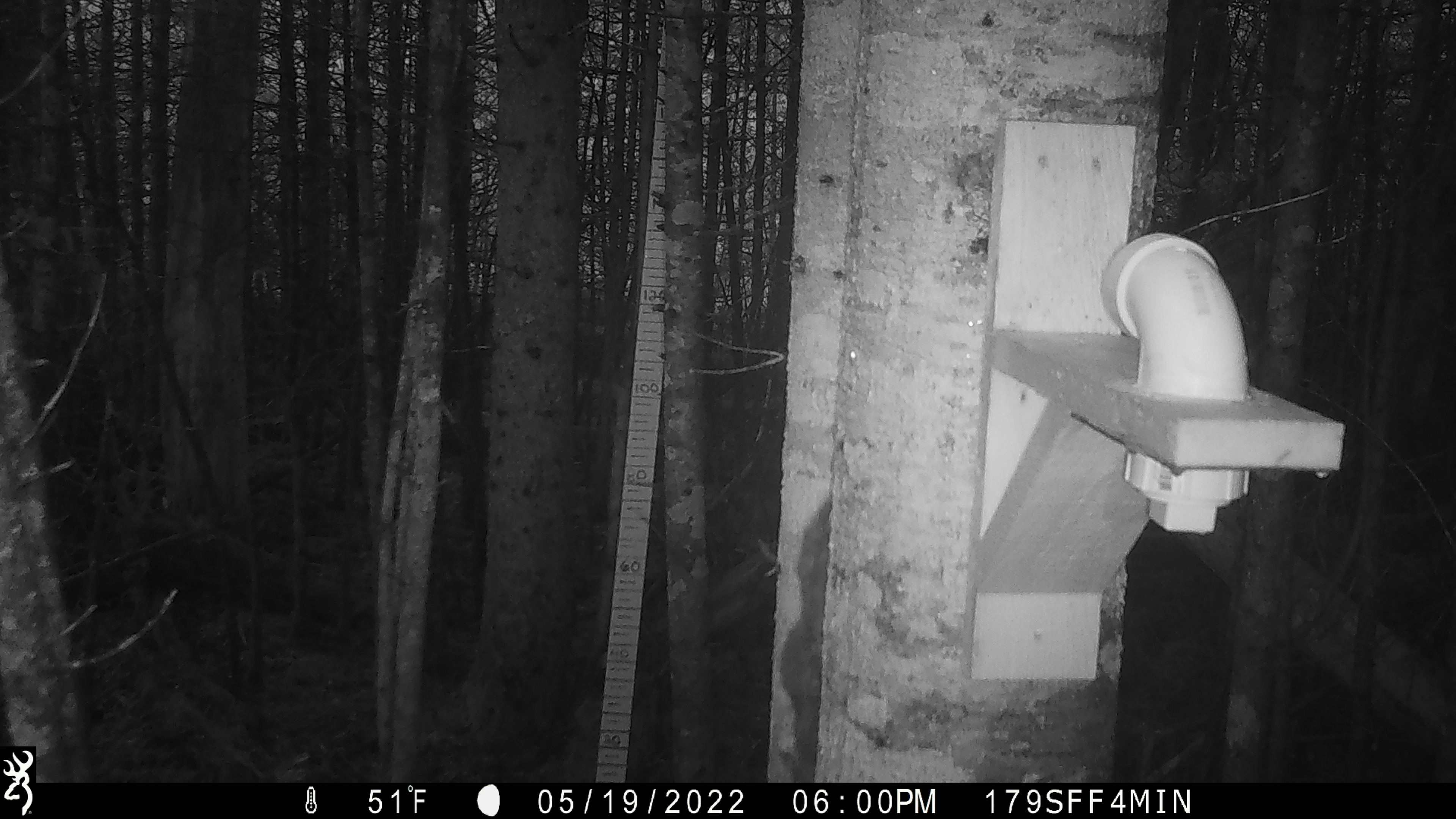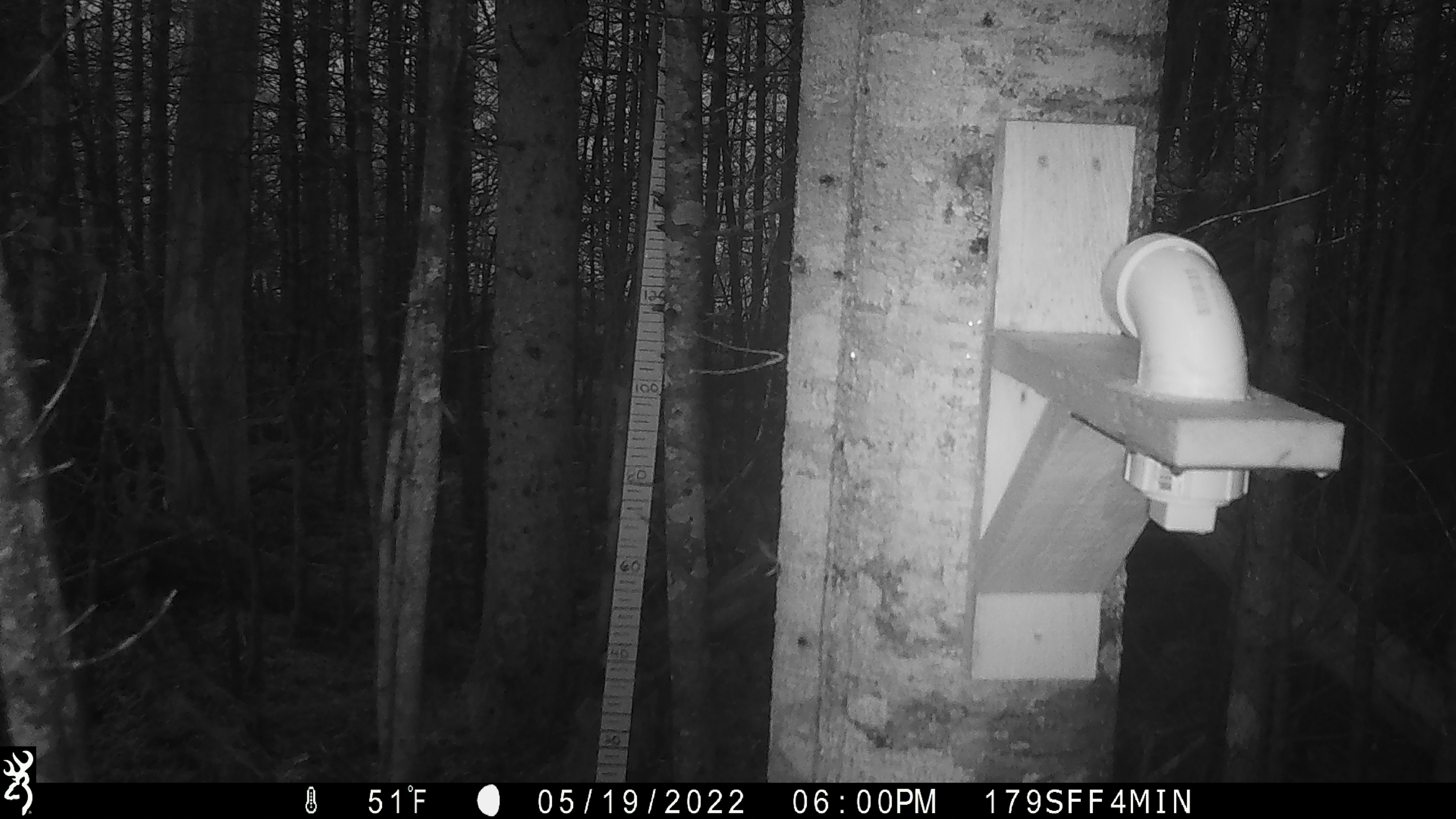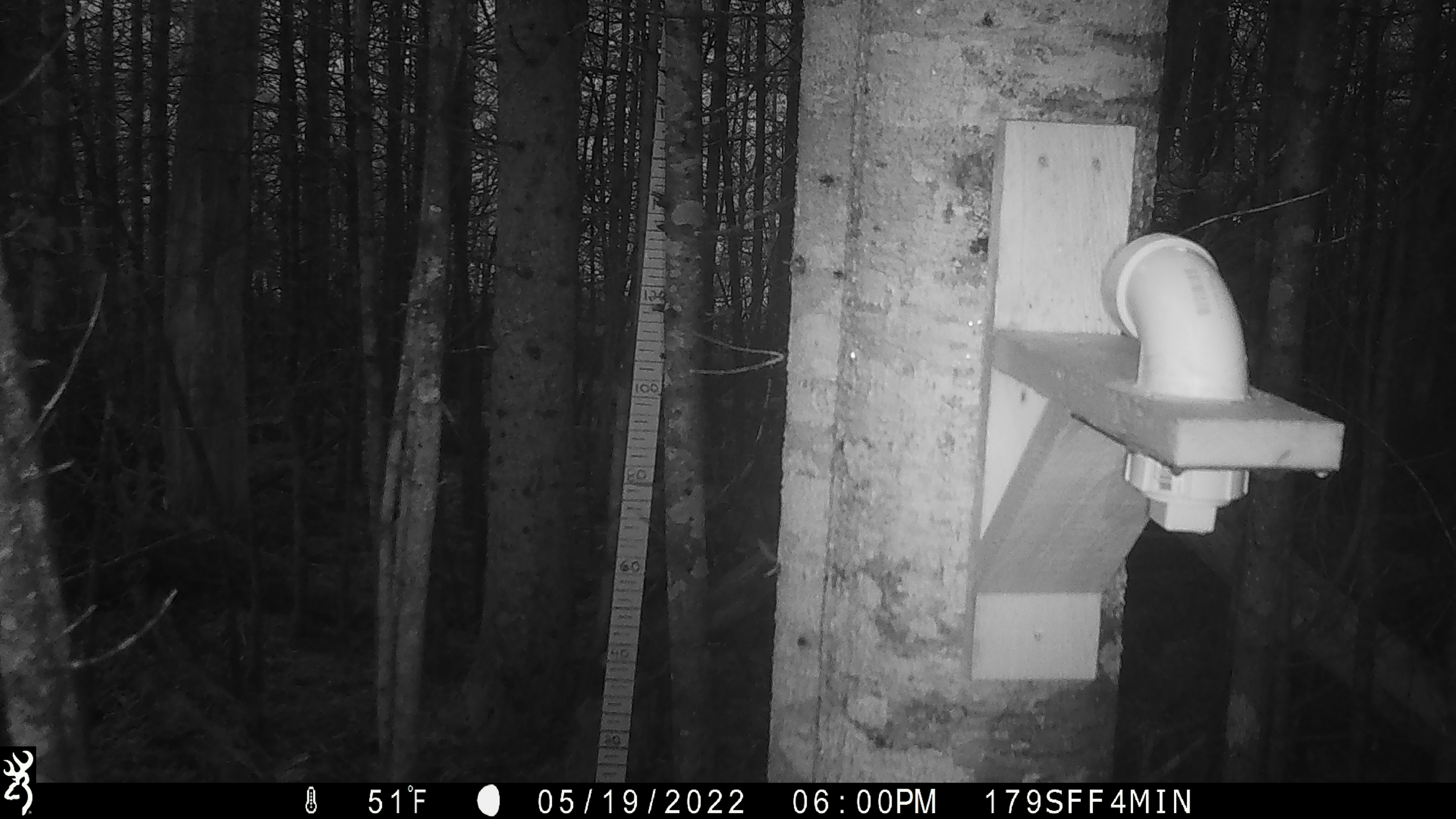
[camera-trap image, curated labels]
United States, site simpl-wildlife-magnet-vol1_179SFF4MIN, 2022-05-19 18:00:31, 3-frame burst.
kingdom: Animalia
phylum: Chordata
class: Mammalia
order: Rodentia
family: Sciuridae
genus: Tamiasciurus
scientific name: Tamiasciurus hudsonicus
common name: red squirrel